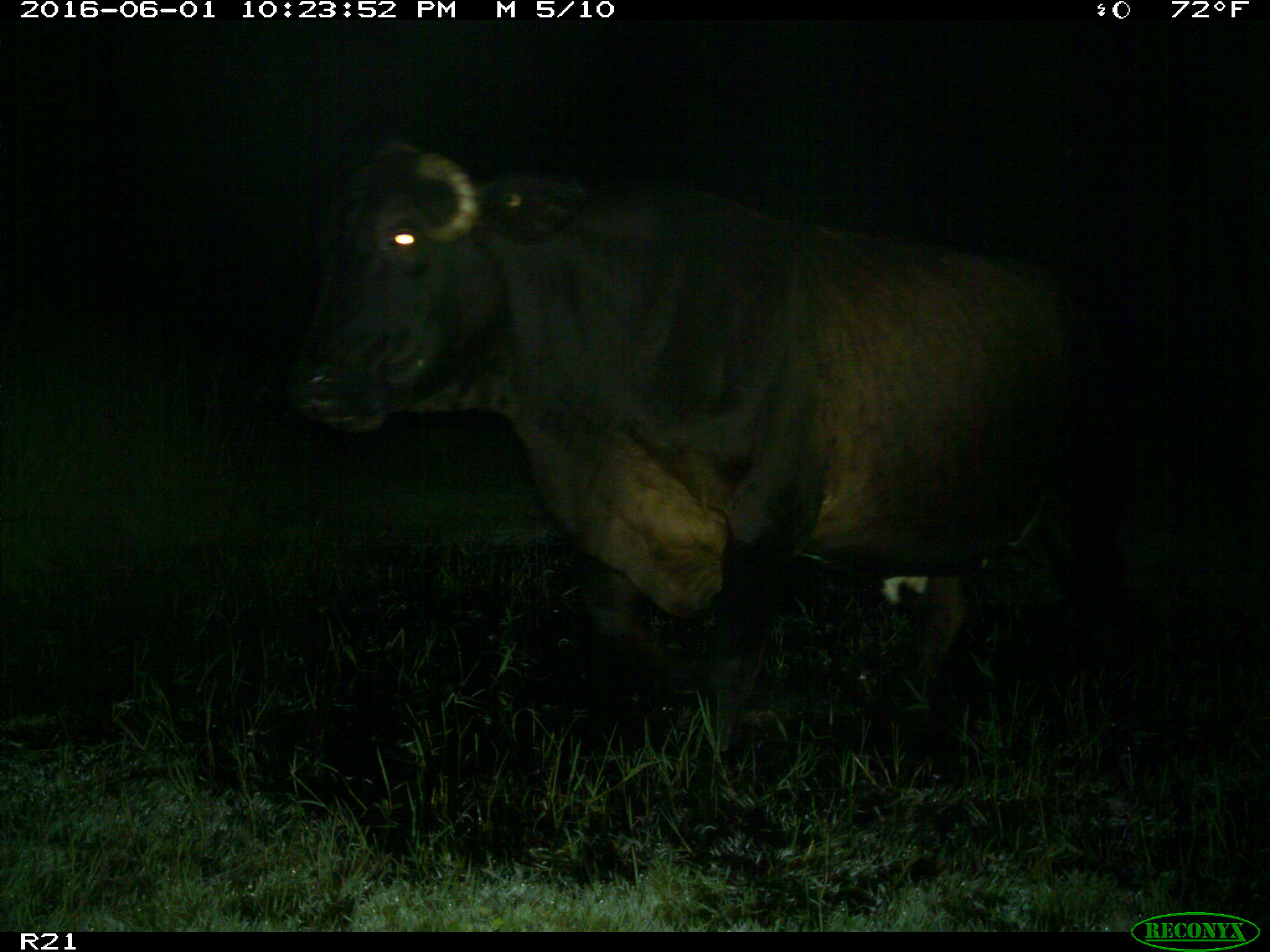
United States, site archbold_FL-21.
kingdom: Animalia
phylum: Chordata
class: Mammalia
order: Artiodactyla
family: Bovidae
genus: Bos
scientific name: Bos taurus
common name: domestic cow